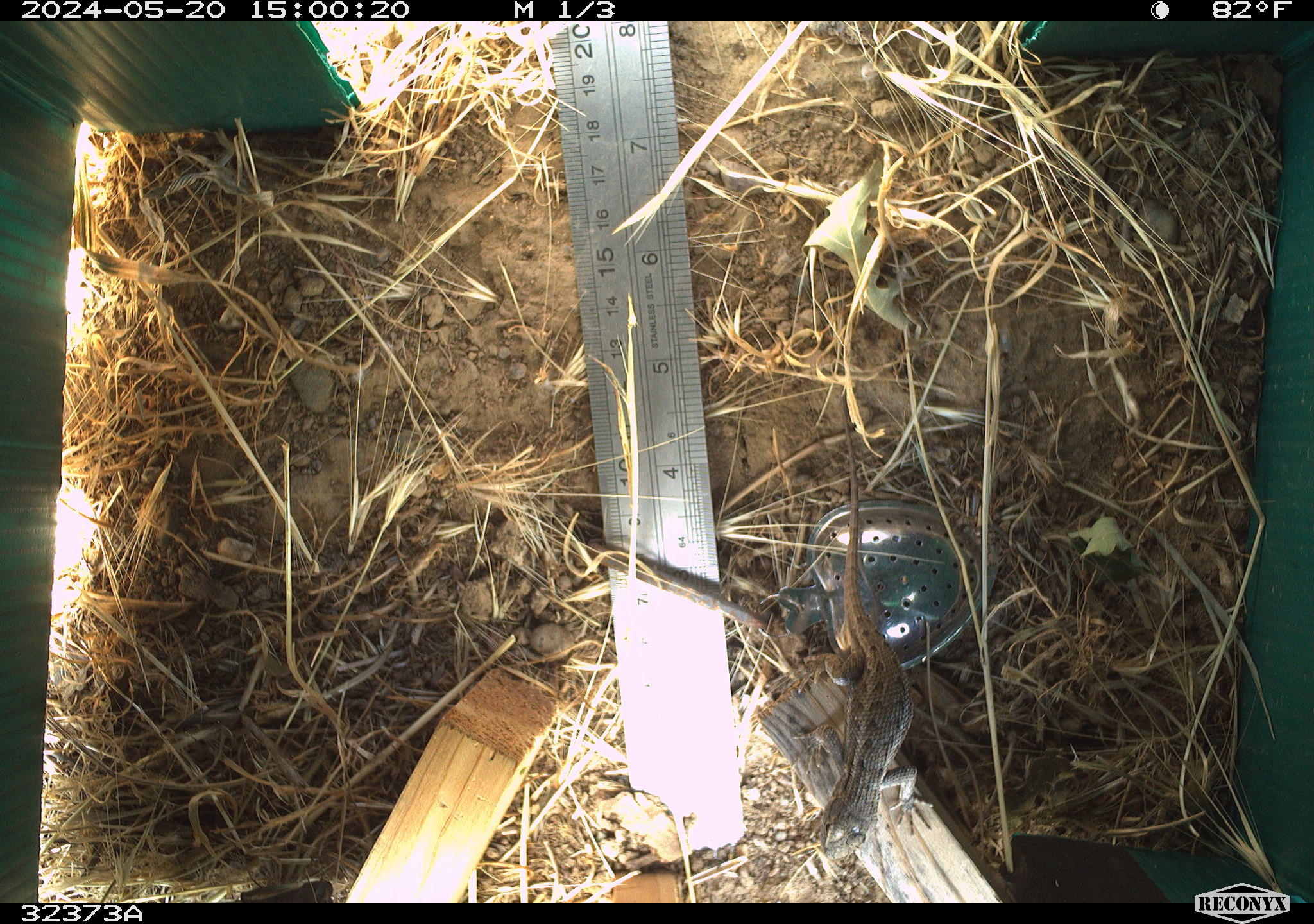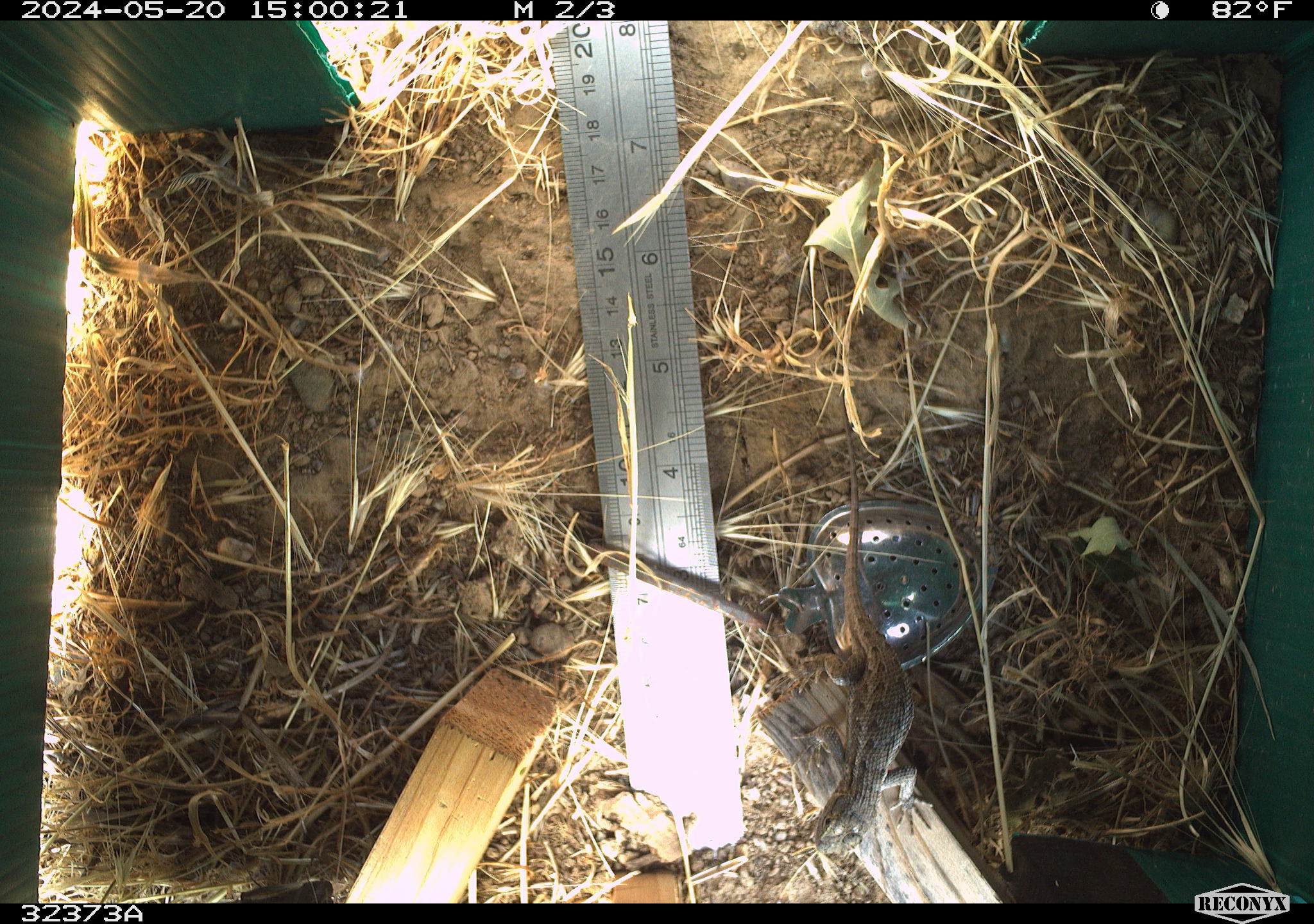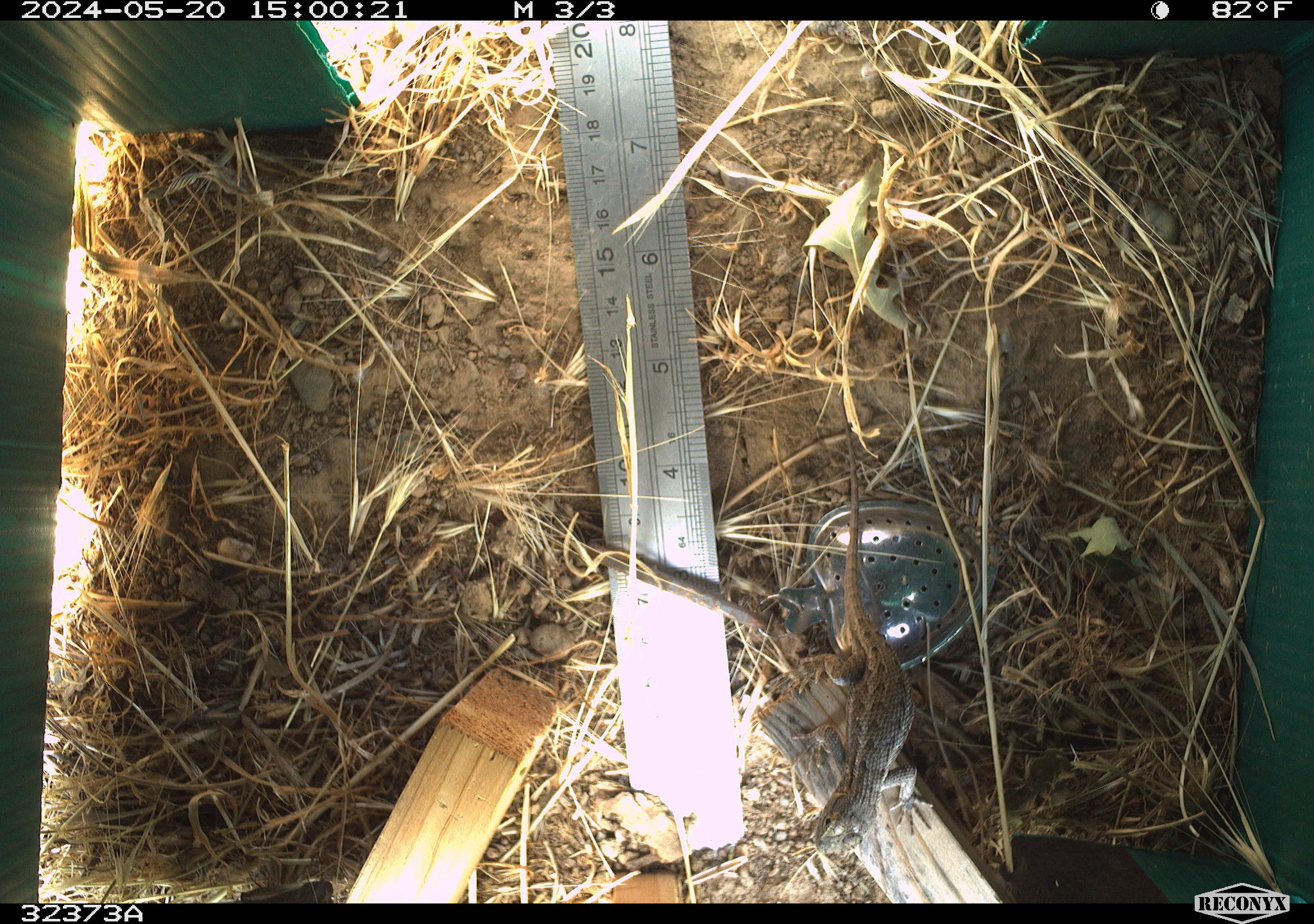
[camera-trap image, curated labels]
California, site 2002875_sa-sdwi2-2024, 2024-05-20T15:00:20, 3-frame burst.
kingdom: Animalia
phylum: Chordata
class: Reptilia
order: Squamata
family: Phrynosomatidae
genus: Sceloporus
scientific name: Sceloporus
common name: spiny lizards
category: sceloporus species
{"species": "sceloporus species (spiny lizards) (Sceloporus)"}